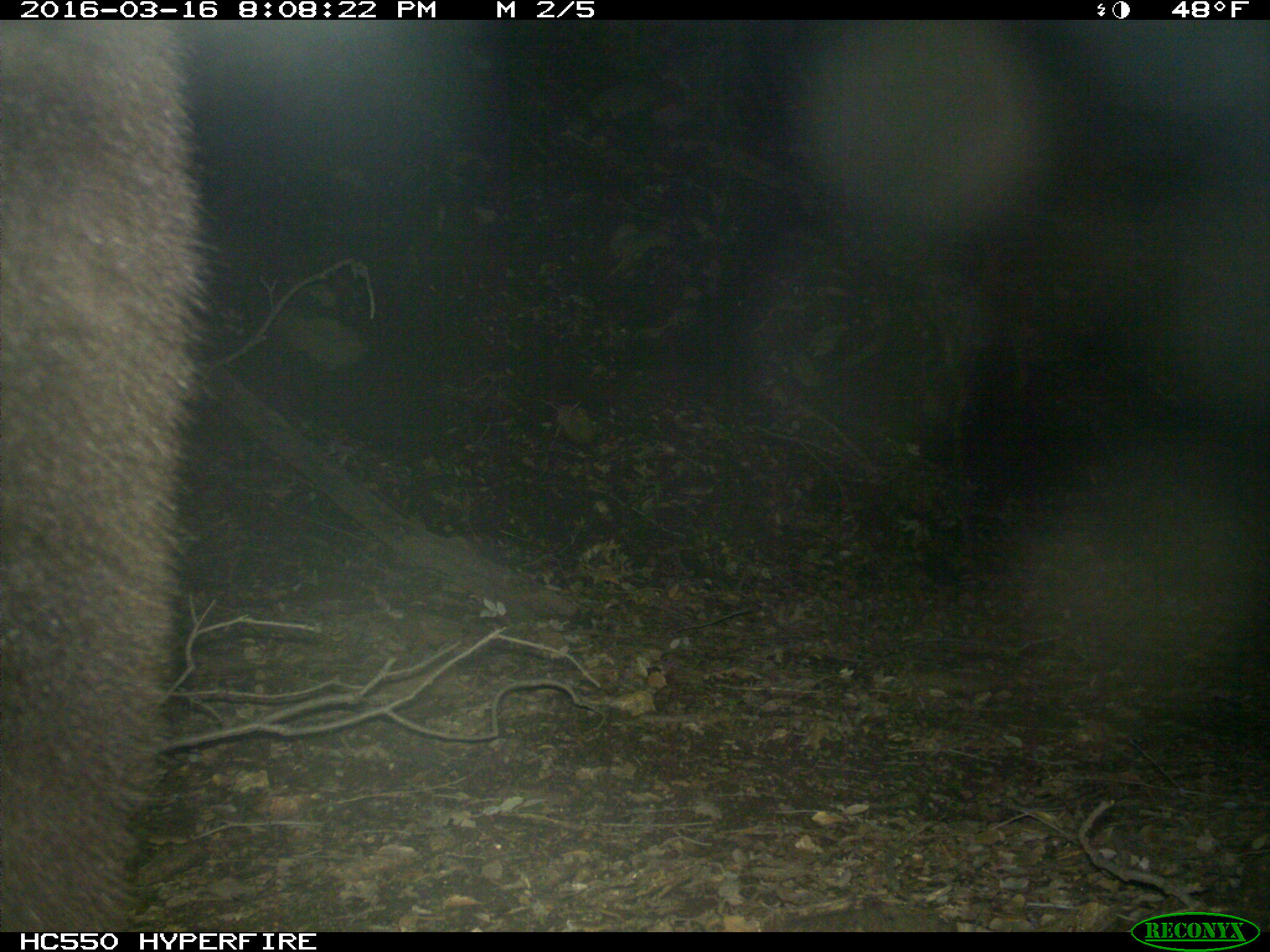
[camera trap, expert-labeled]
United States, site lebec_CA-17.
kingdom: Animalia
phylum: Chordata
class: Mammalia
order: Carnivora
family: Ursidae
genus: Ursus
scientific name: Ursus americanus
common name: american black bear